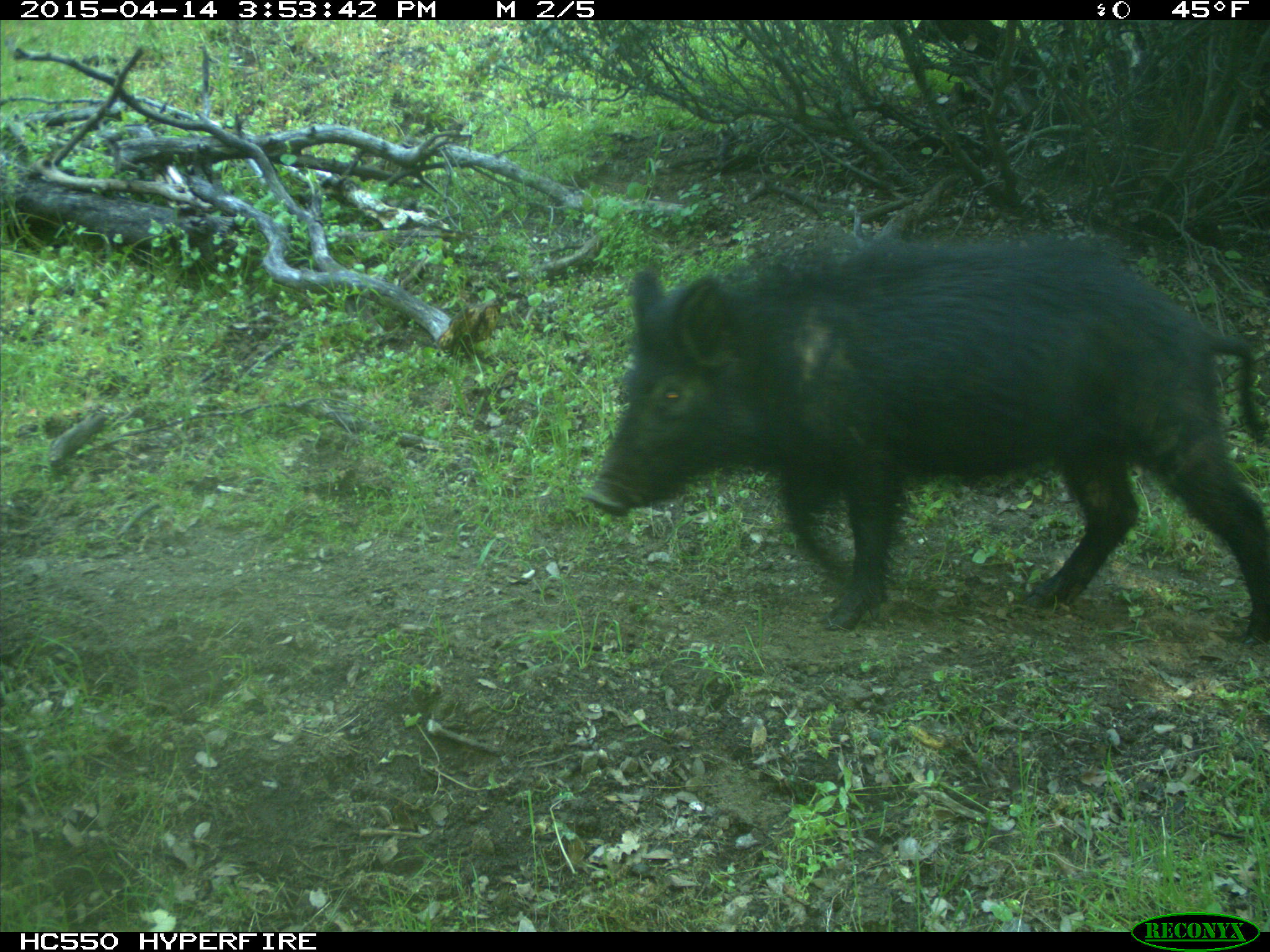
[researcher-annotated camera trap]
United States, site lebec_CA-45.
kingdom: Animalia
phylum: Chordata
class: Mammalia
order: Artiodactyla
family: Suidae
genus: Sus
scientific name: Sus scrofa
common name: wild boar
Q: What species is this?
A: Sus scrofa (wild boar).